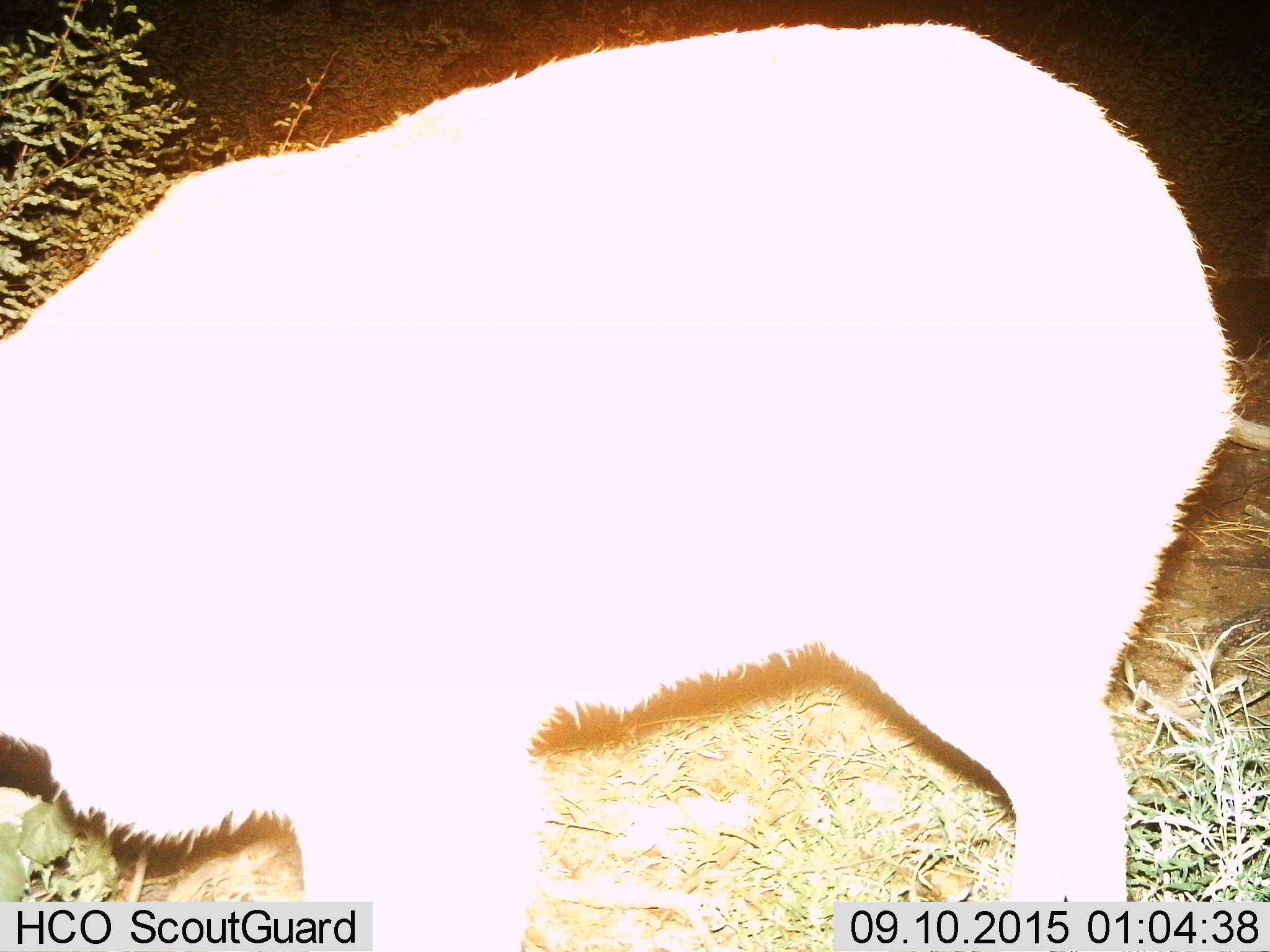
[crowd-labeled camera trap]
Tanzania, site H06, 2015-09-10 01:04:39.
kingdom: Animalia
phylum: Chordata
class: Mammalia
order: Artiodactyla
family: Bovidae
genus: Redunca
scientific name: Redunca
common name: reedbuck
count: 1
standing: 100%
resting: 0%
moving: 0%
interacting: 0%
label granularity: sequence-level